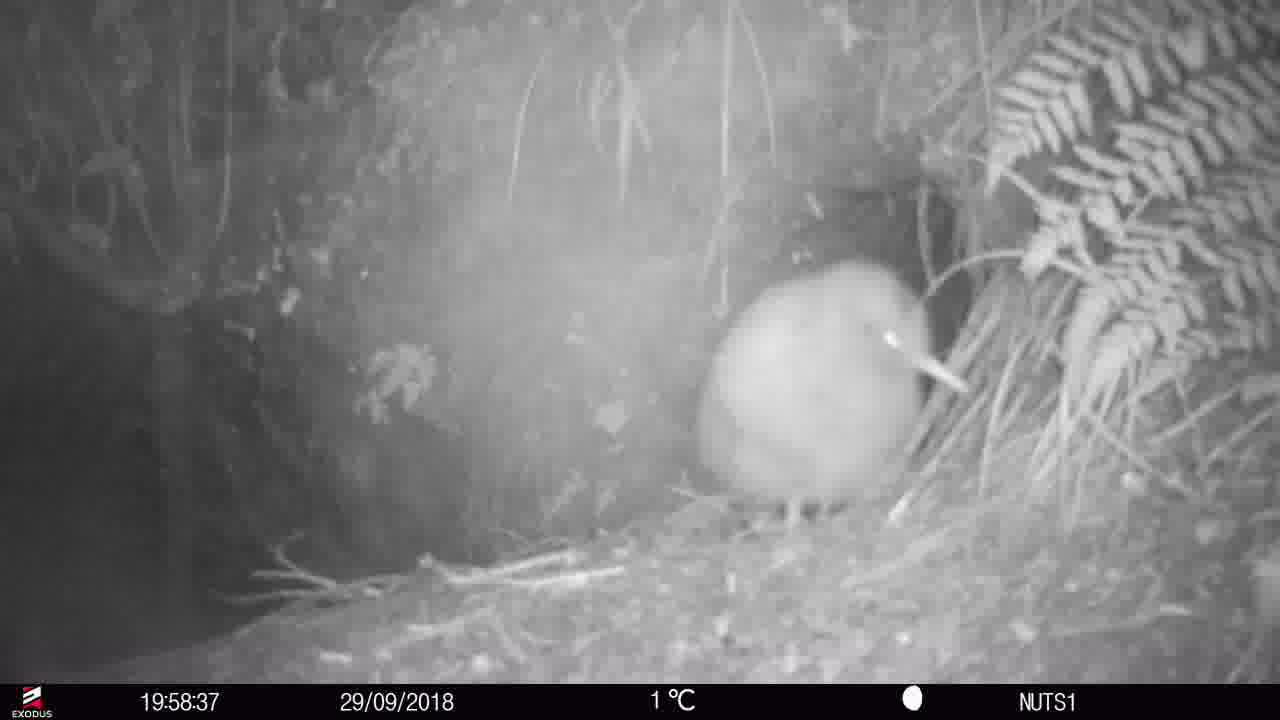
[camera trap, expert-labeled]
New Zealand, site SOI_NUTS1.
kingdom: Animalia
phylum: Chordata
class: Aves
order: Apterygiformes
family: Apterygidae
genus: Apteryx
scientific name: Apteryx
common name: kiwi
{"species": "kiwi (Apteryx)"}